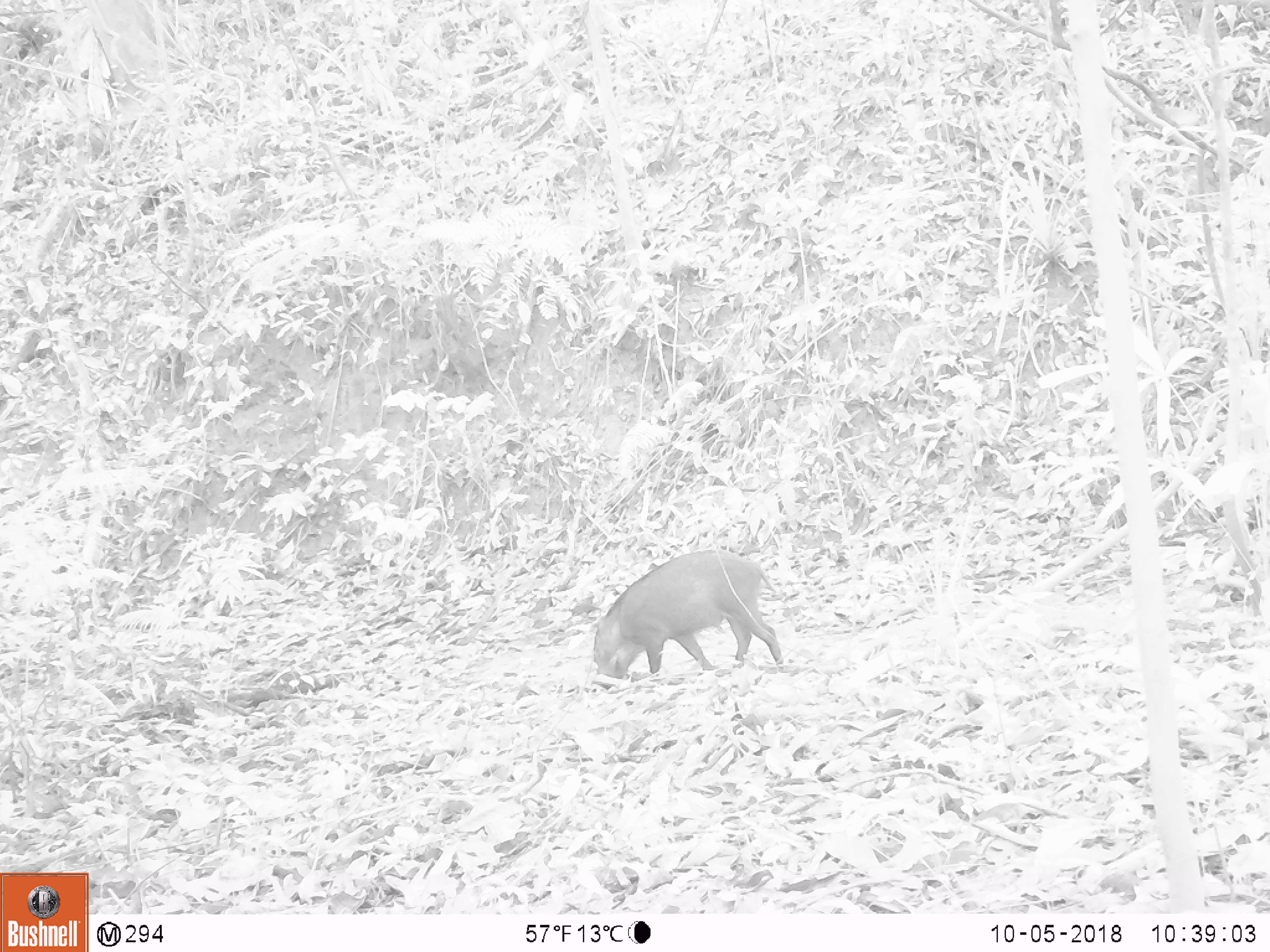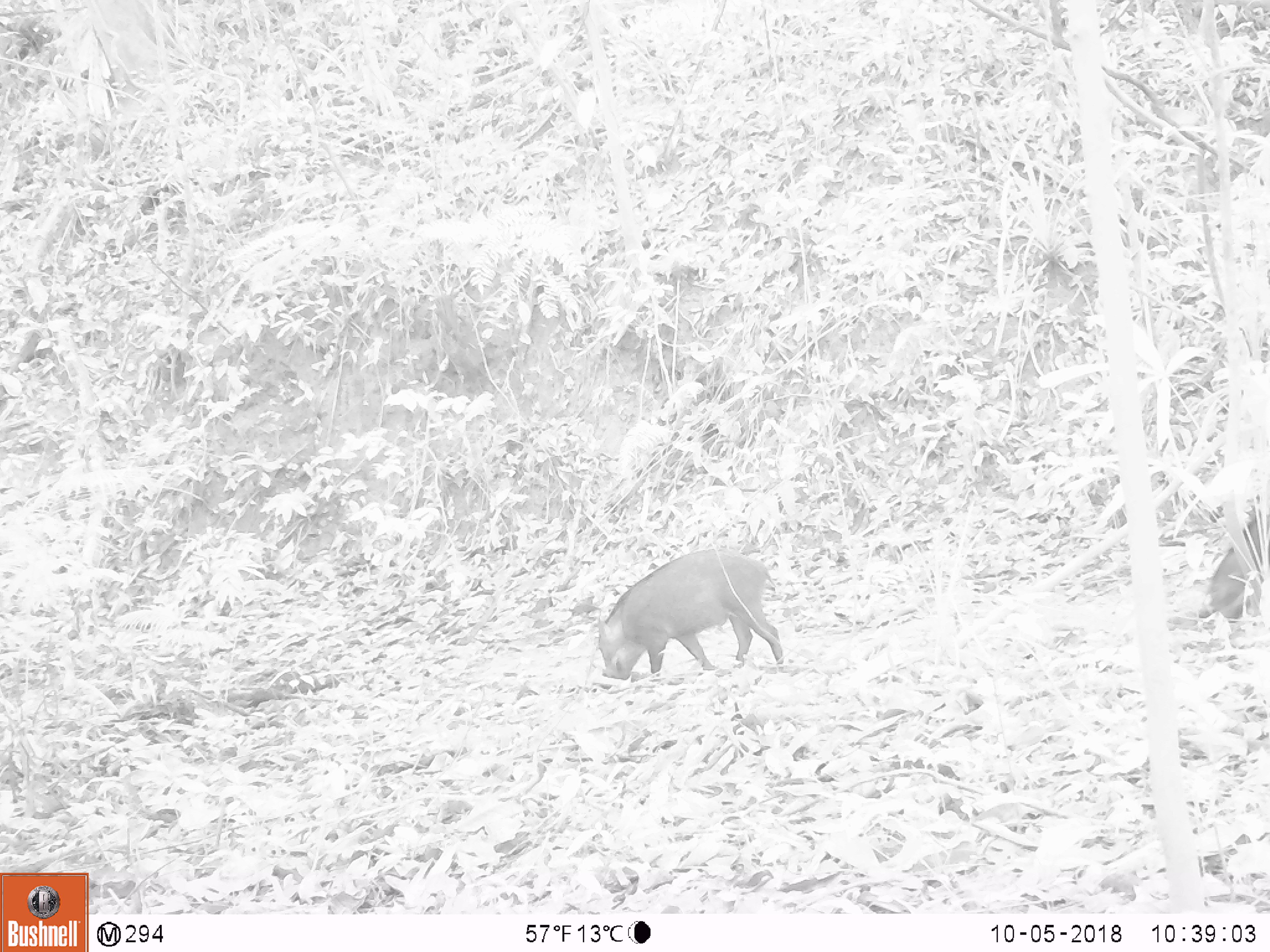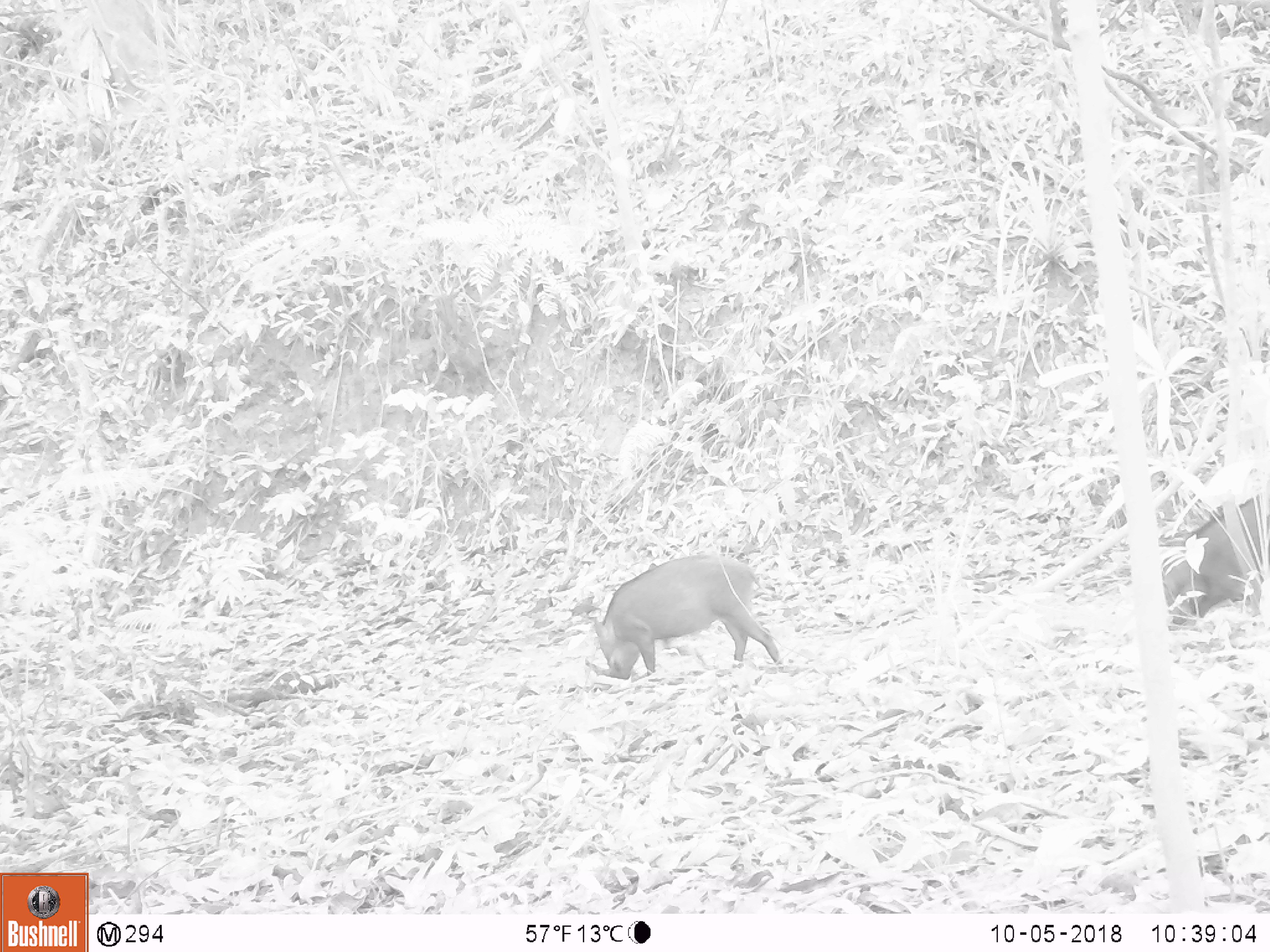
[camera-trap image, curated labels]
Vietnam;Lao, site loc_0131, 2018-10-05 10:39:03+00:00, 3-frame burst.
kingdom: Animalia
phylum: Chordata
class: Mammalia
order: Artiodactyla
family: Suidae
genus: Sus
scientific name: Sus scrofa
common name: eurasian wild pig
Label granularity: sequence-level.